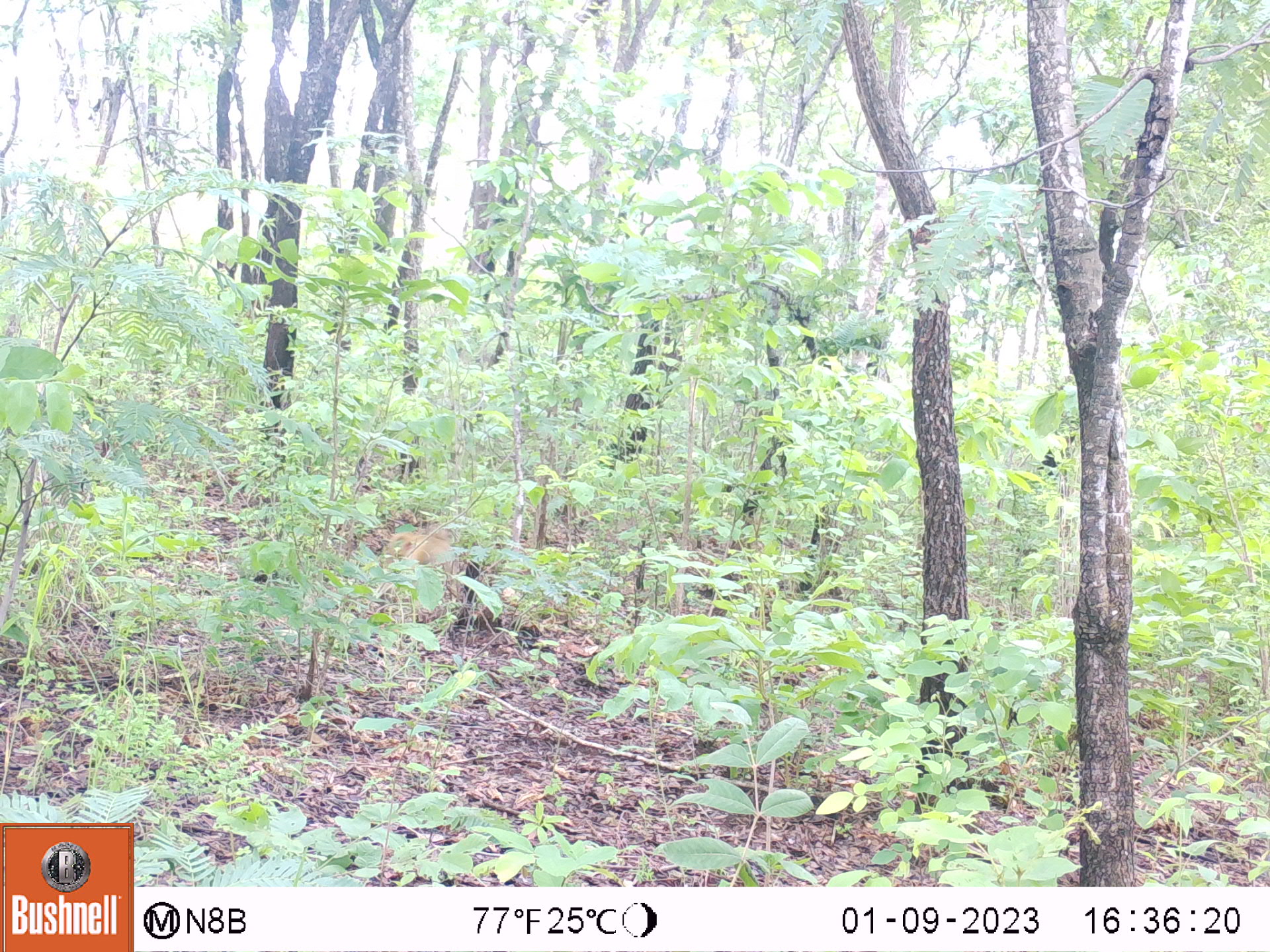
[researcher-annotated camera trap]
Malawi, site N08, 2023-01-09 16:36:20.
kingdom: Animalia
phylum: Chordata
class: Mammalia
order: Primates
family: Cercopithecidae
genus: Papio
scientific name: Papio cynocephalus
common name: yellow baboon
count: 1